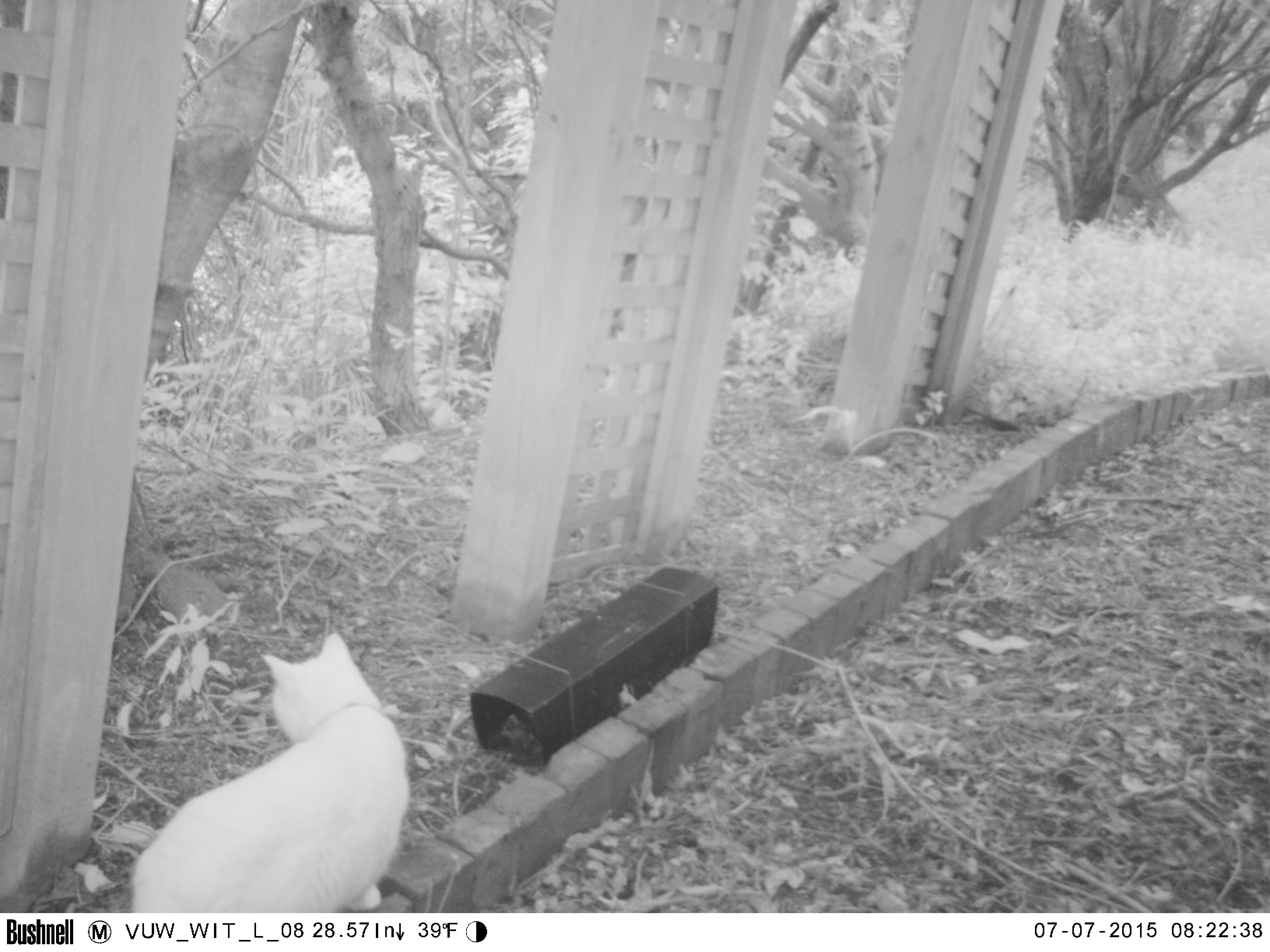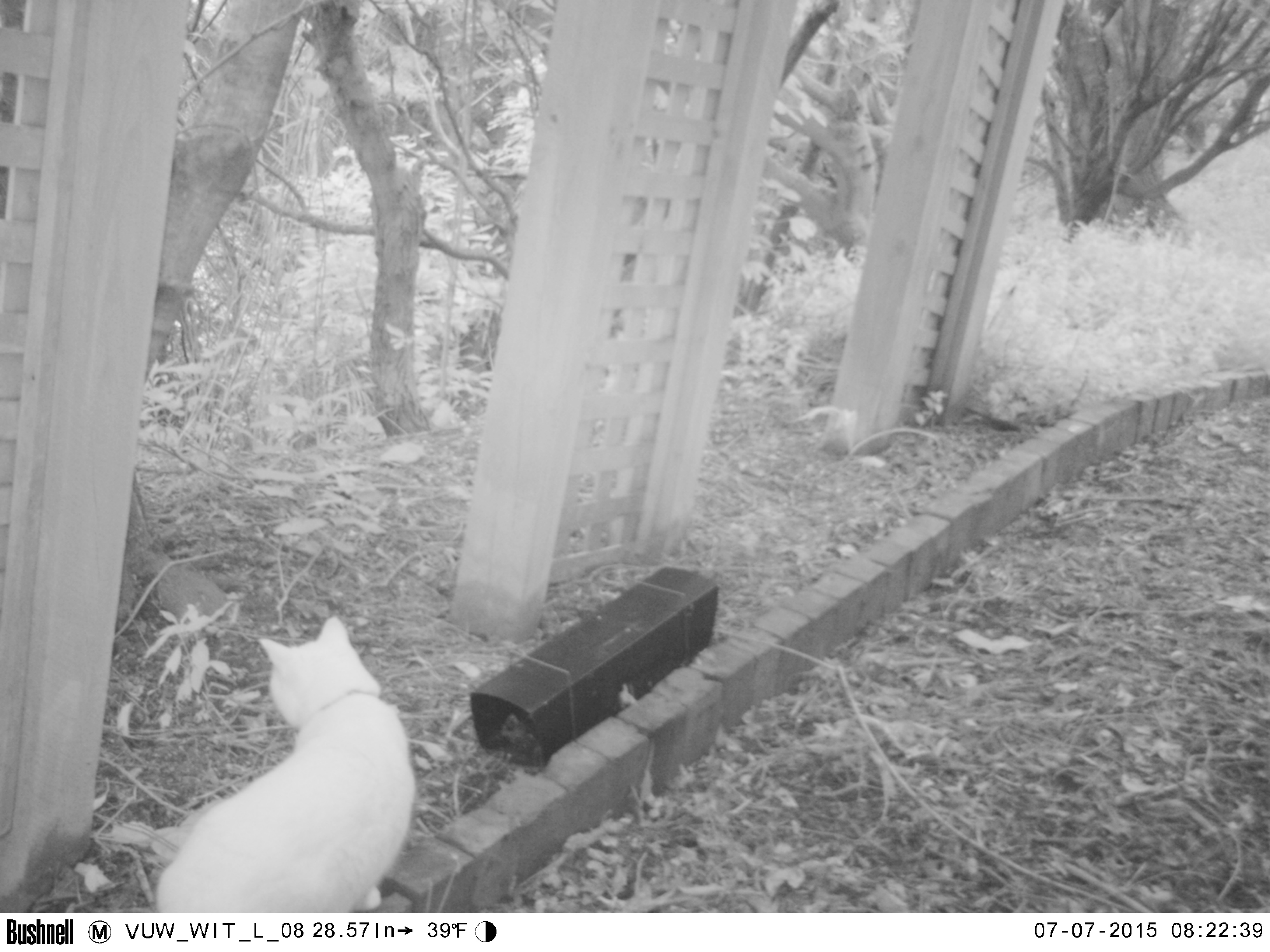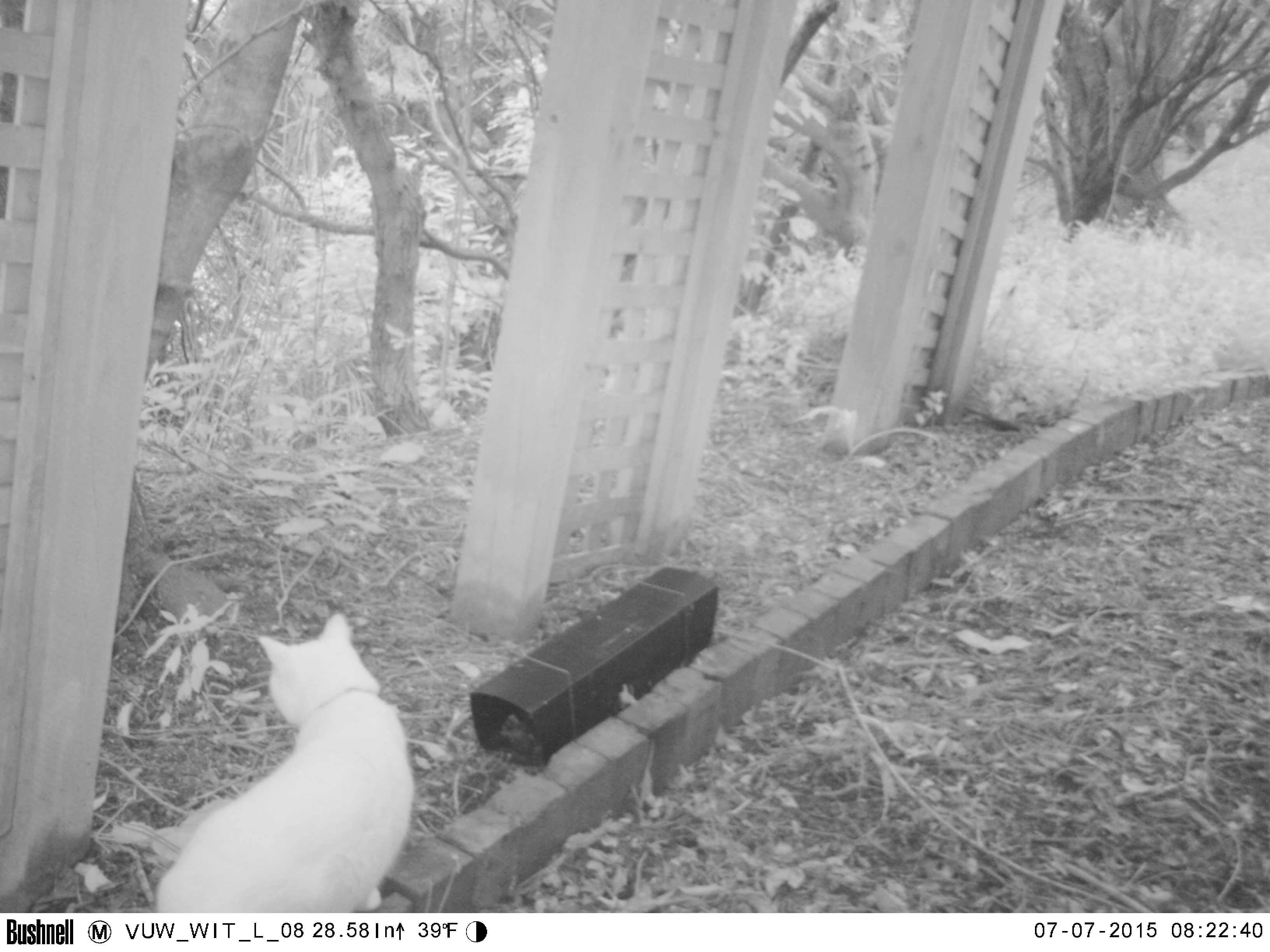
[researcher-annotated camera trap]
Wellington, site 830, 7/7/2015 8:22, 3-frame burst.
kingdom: Animalia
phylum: Chordata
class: Mammalia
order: Carnivora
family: Felidae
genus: Felis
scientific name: Felis catus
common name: cat